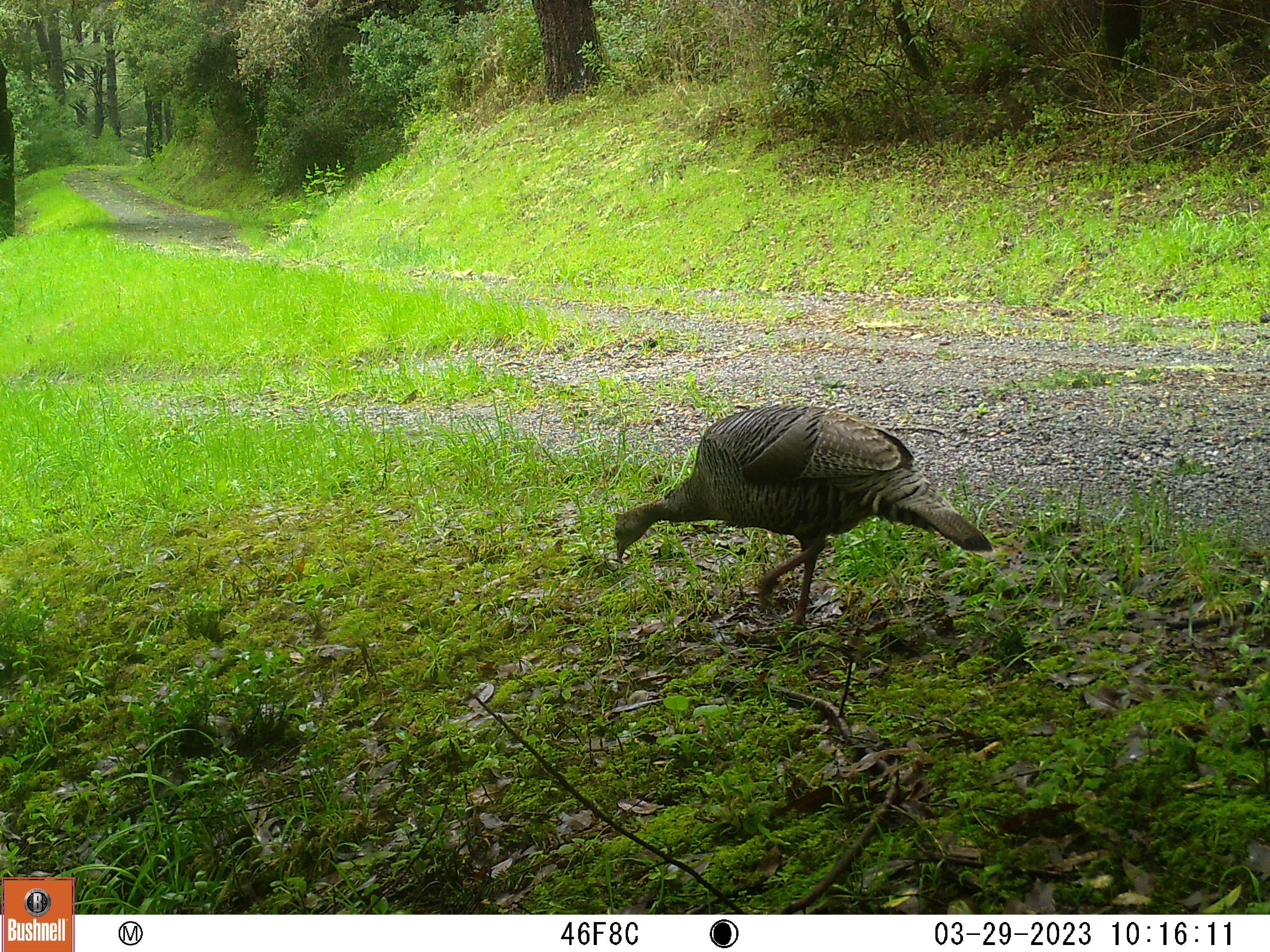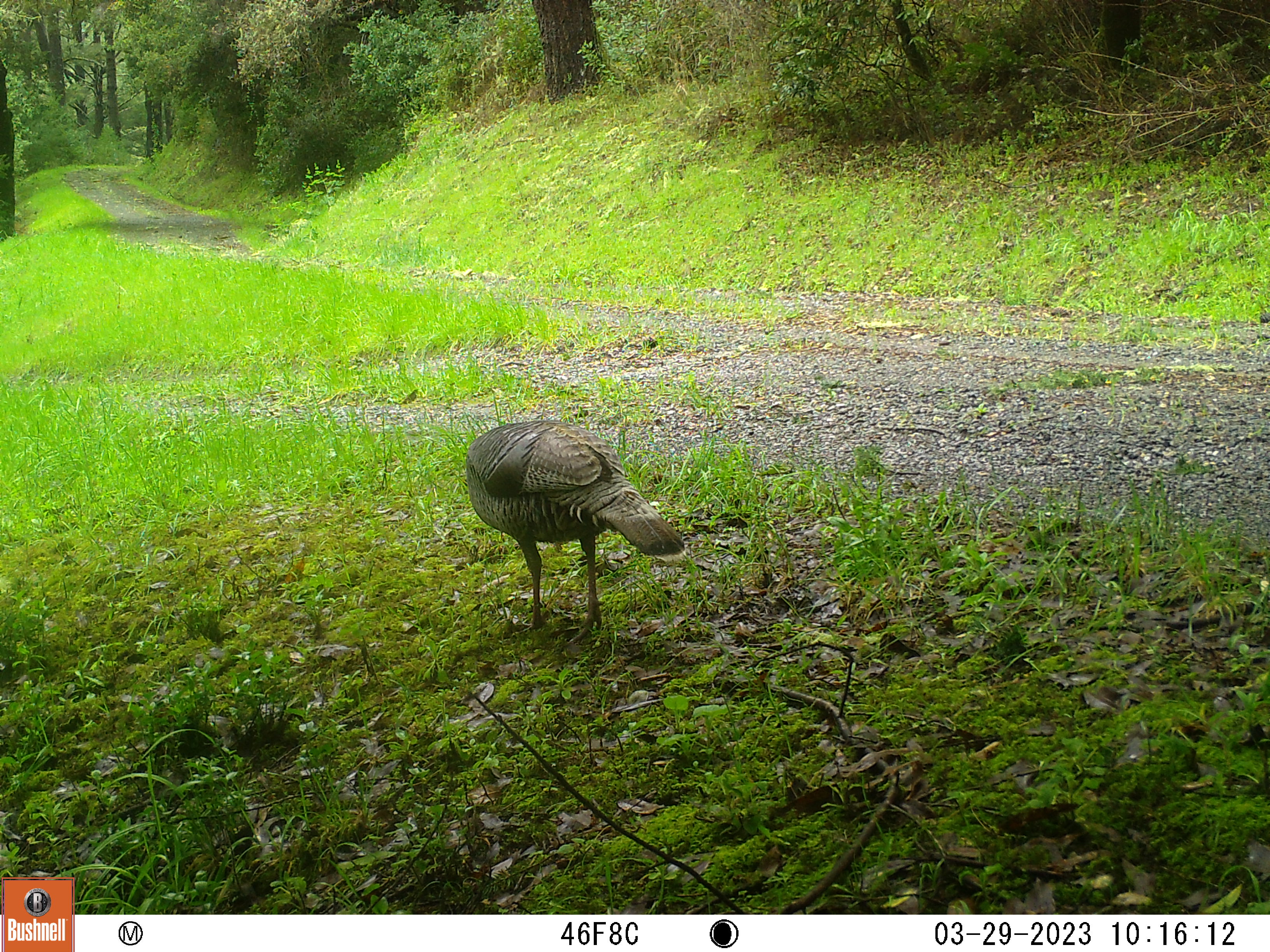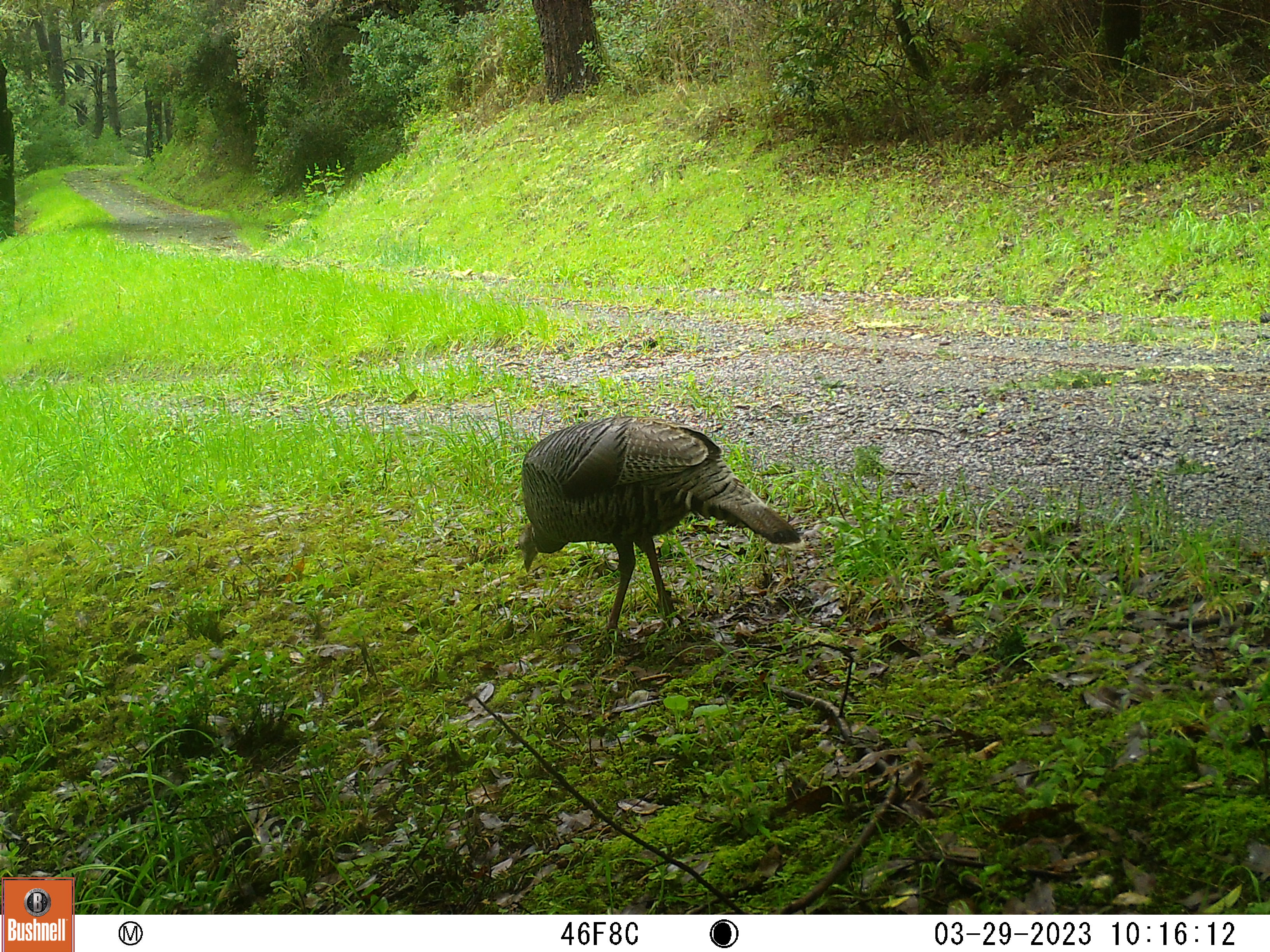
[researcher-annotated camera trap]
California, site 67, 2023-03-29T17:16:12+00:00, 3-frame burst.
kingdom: Animalia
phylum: Chordata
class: Aves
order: Galliformes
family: Phasianidae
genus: Meleagris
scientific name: Meleagris gallopavo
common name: turkey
Turkey (Meleagris gallopavo).